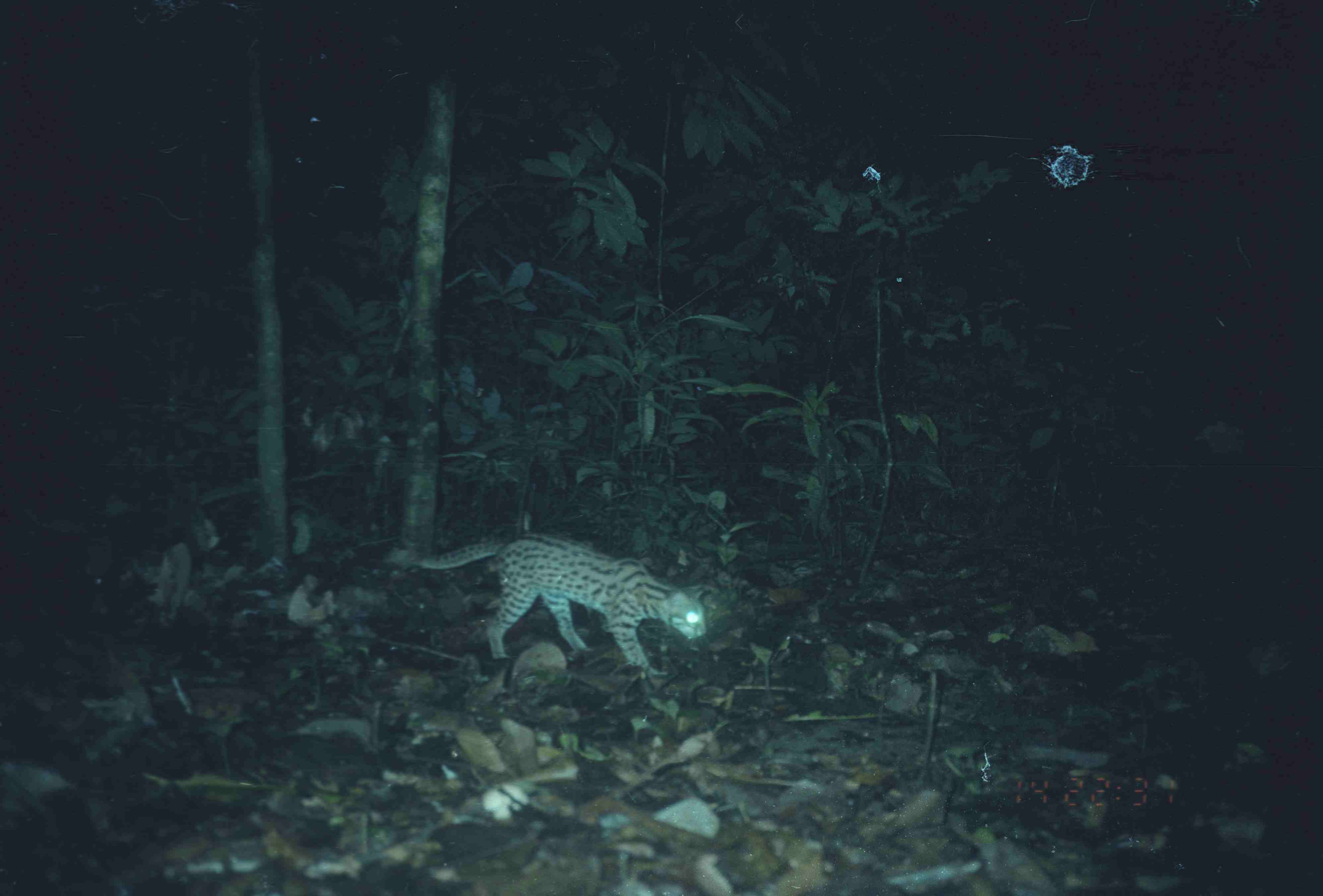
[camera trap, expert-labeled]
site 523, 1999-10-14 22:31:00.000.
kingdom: Animalia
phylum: Chordata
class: Mammalia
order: Carnivora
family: Felidae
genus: Prionailurus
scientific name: Prionailurus bengalensis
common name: mainland leopard cat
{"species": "Prionailurus bengalensis (mainland leopard cat)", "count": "1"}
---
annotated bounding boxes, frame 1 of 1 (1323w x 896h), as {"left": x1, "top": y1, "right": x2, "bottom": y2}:
prionailurus bengalensis: {"left": 408, "top": 531, "right": 708, "bottom": 677}